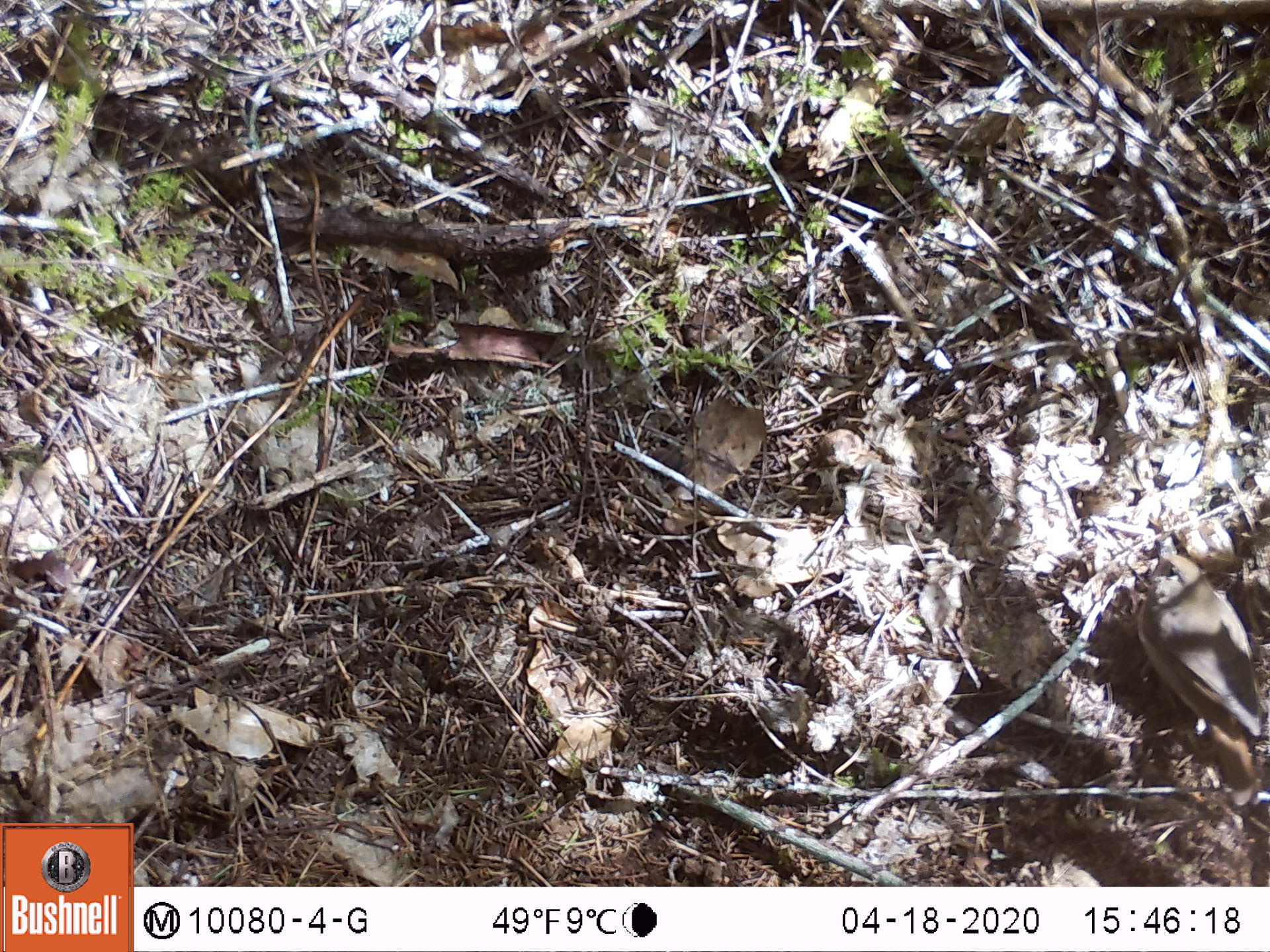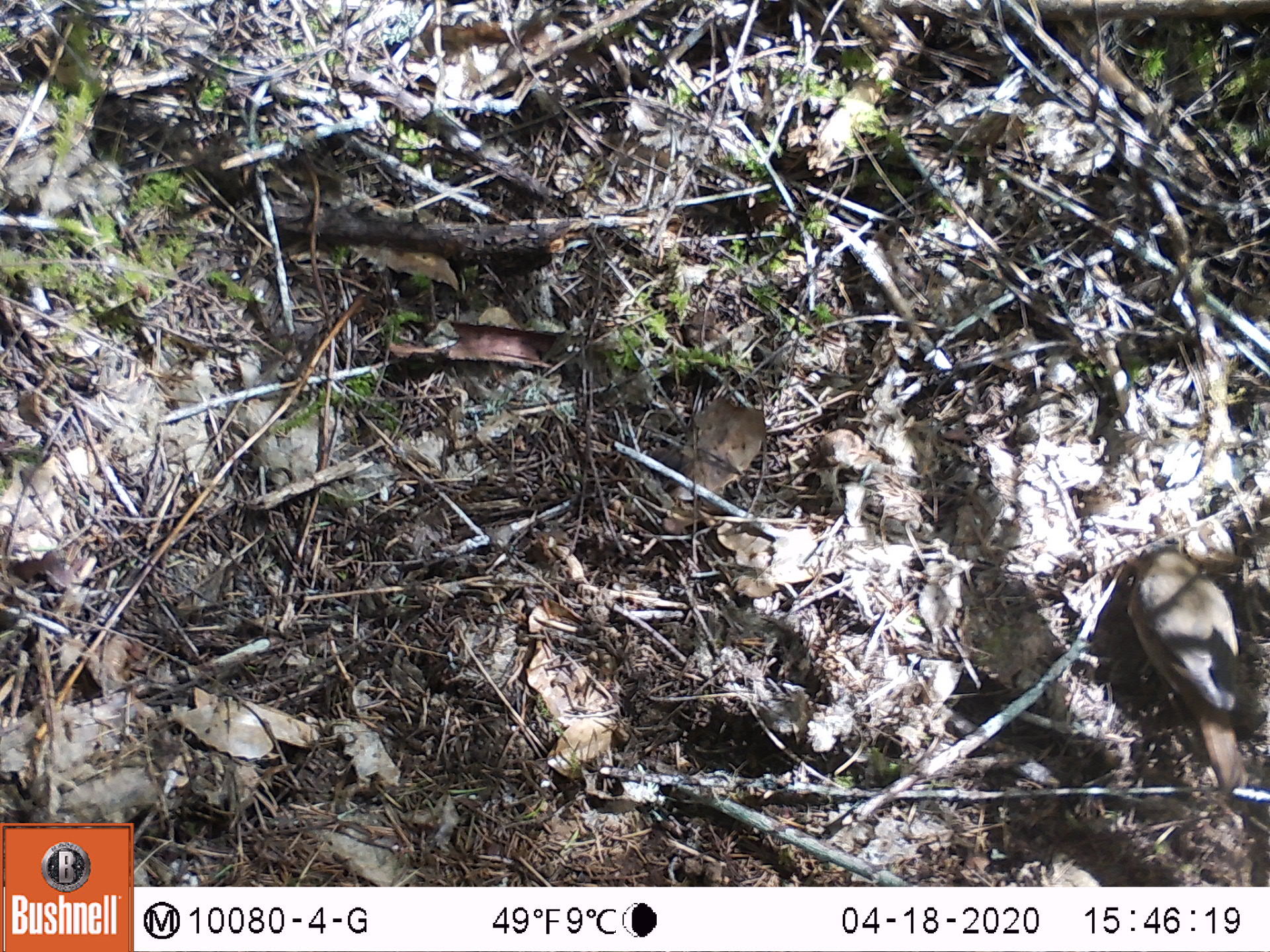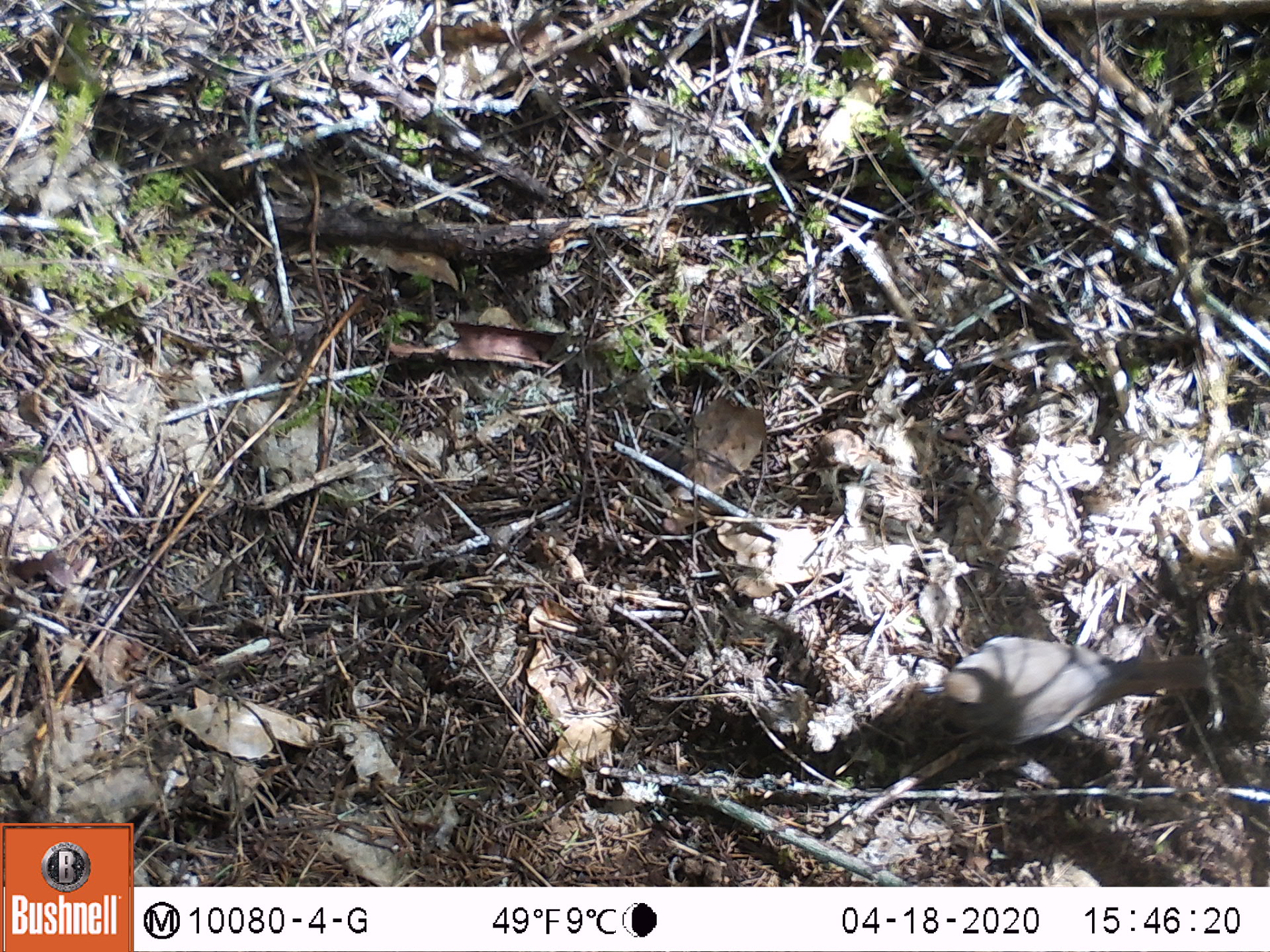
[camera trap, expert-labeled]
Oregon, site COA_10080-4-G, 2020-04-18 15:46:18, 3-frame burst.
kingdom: Animalia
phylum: Chordata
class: Aves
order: Passeriformes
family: Turdidae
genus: Catharus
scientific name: Catharus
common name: brown thrushes and nightingale-thrushes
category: catharus species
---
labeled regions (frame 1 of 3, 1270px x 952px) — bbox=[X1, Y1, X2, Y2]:
catharus species: bbox=[1125, 531, 1268, 818]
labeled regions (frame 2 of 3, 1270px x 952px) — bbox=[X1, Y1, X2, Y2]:
catharus species: bbox=[1112, 516, 1268, 813]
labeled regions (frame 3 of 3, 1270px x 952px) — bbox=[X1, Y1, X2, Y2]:
catharus species: bbox=[912, 615, 1216, 752]